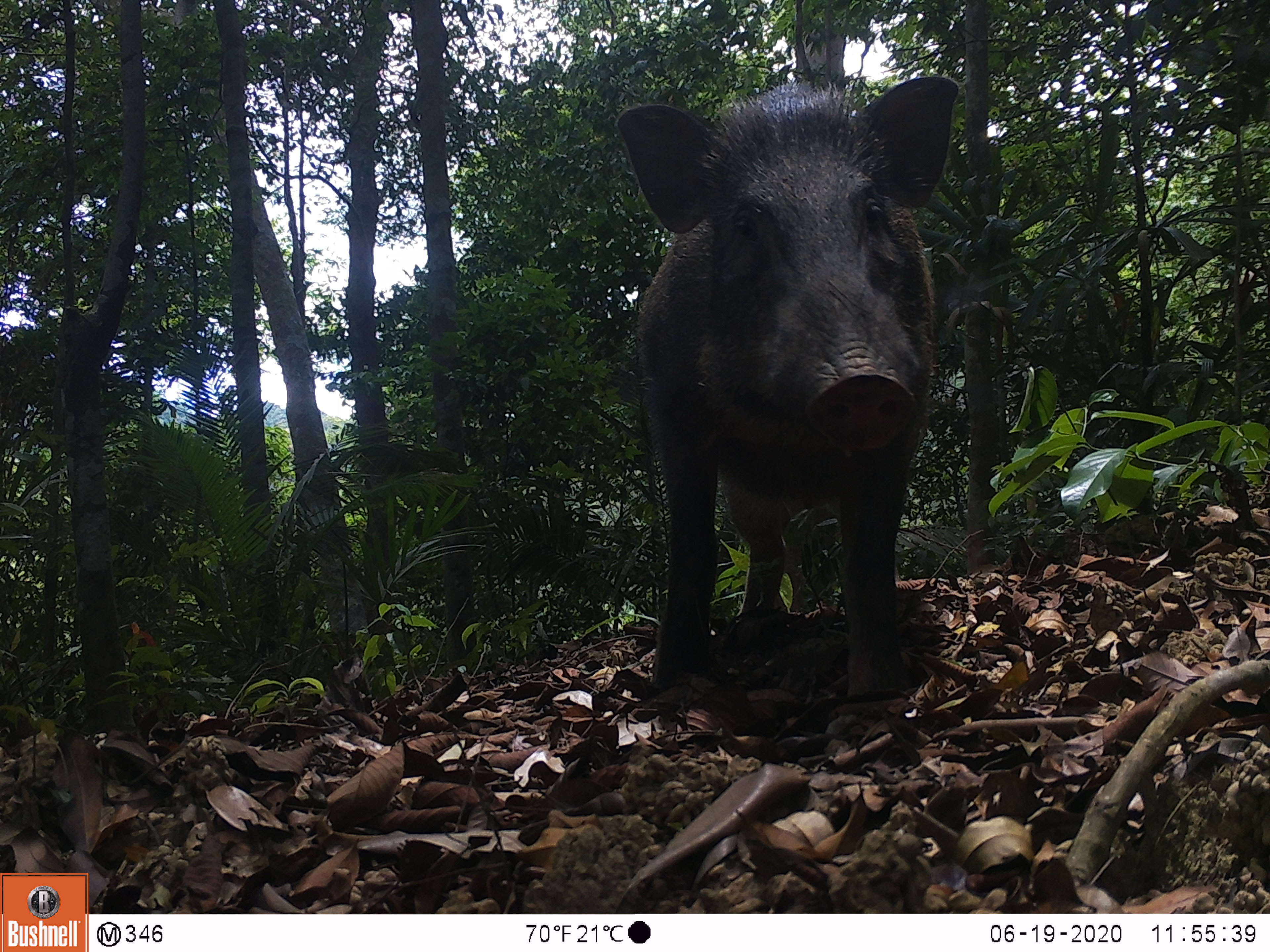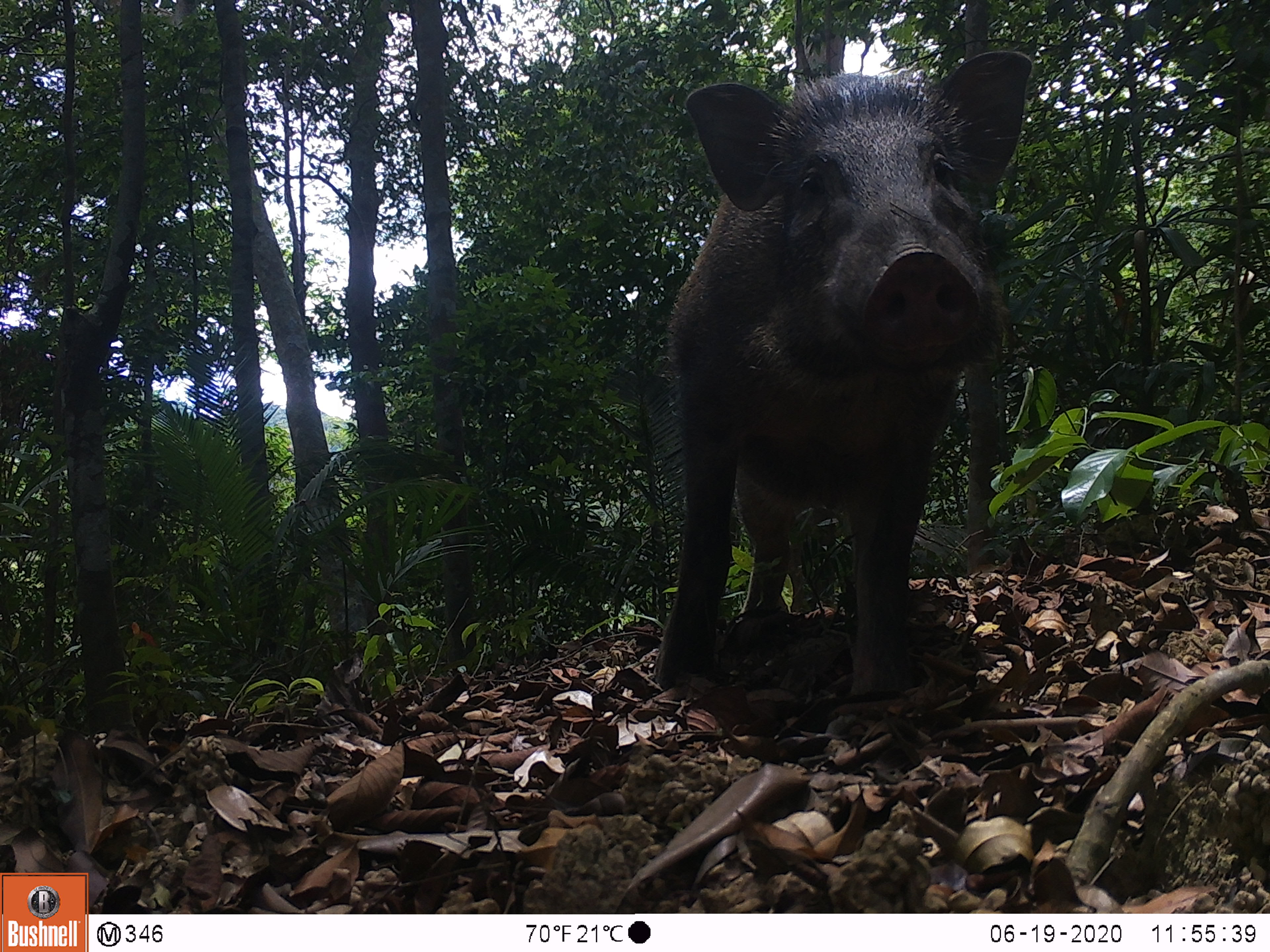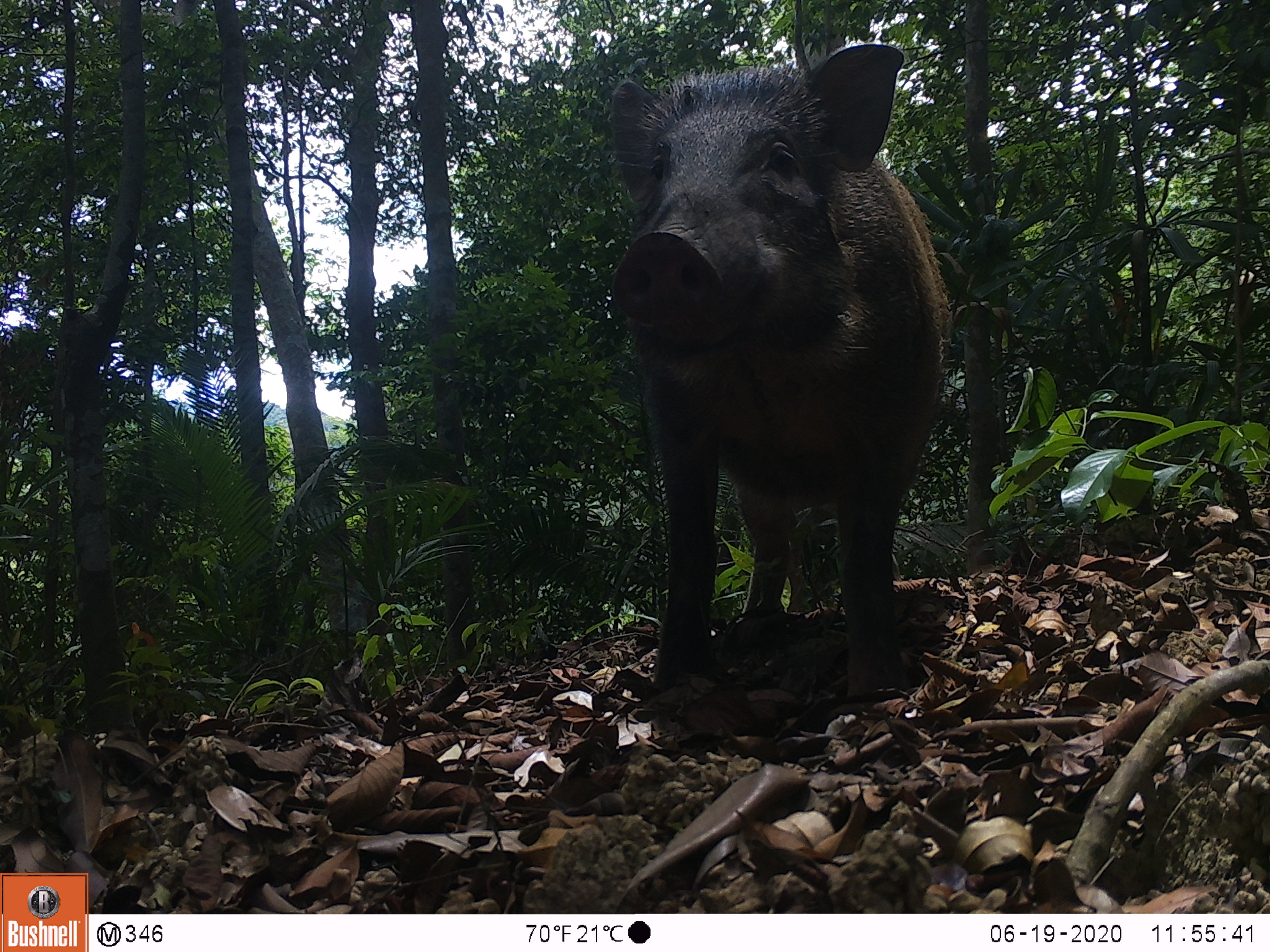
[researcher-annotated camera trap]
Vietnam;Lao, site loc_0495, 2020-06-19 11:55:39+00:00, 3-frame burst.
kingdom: Animalia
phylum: Chordata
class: Mammalia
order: Artiodactyla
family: Suidae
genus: Sus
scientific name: Sus scrofa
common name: eurasian wild pig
Eurasian wild pig (Sus scrofa). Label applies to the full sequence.